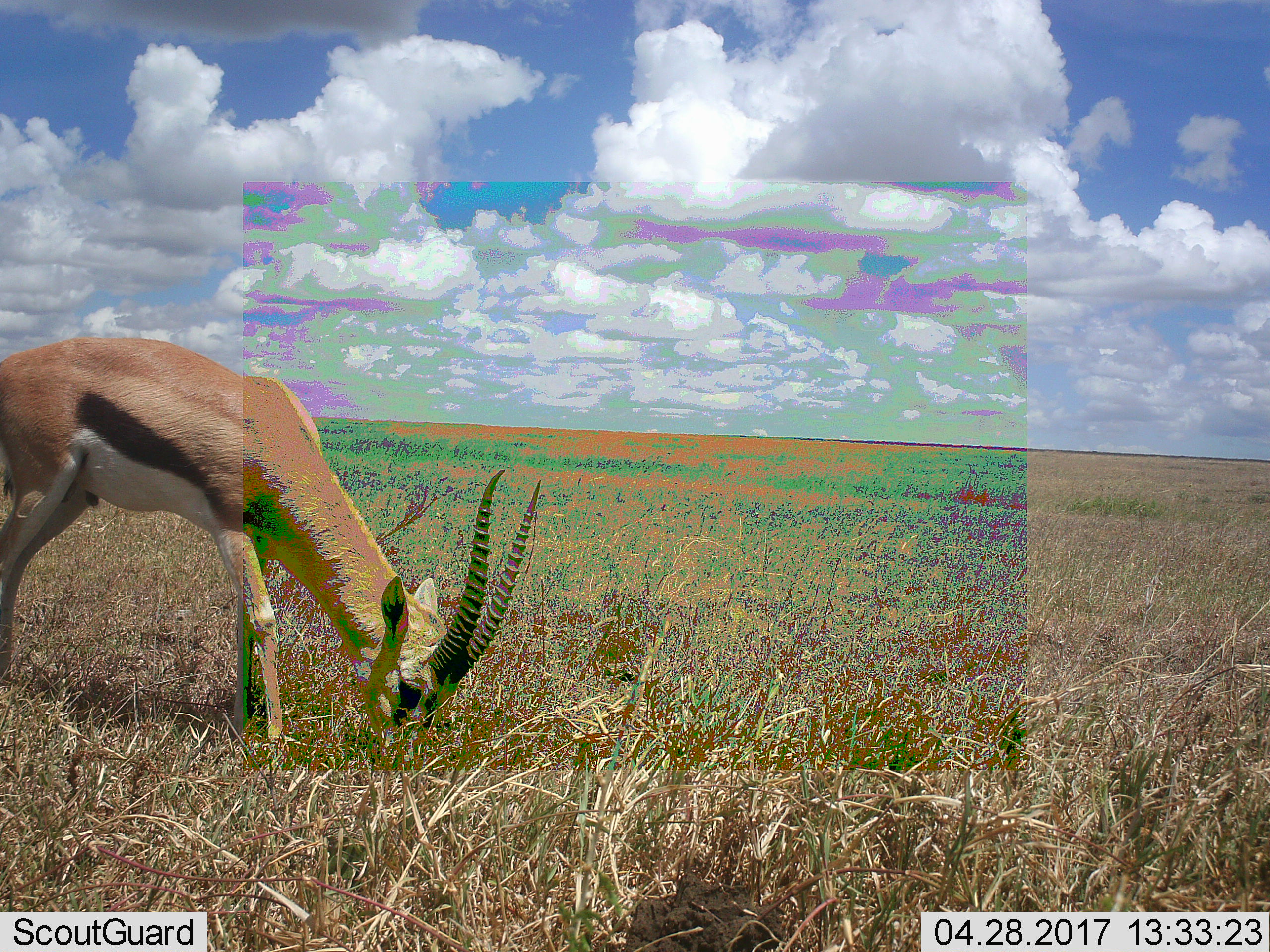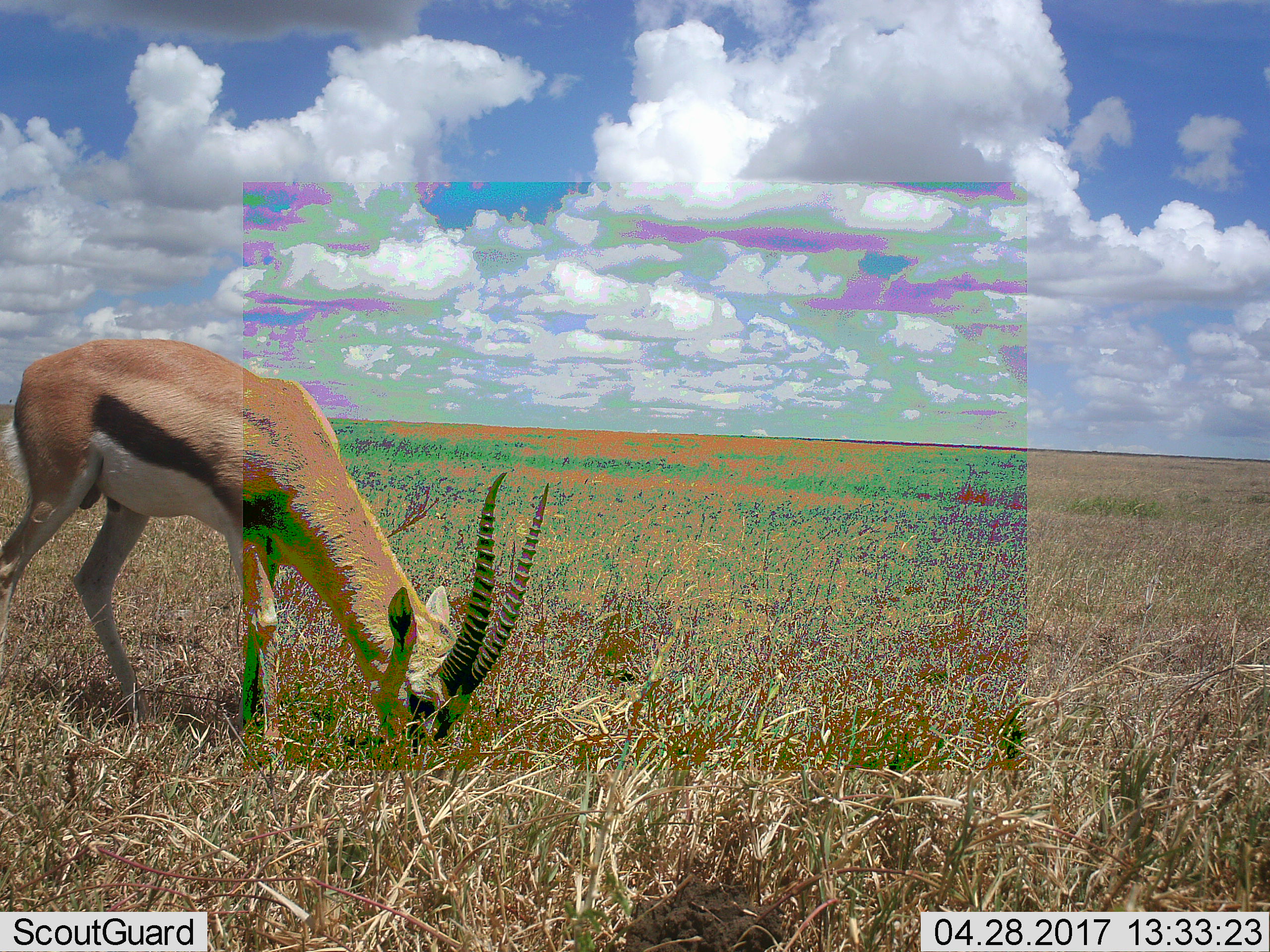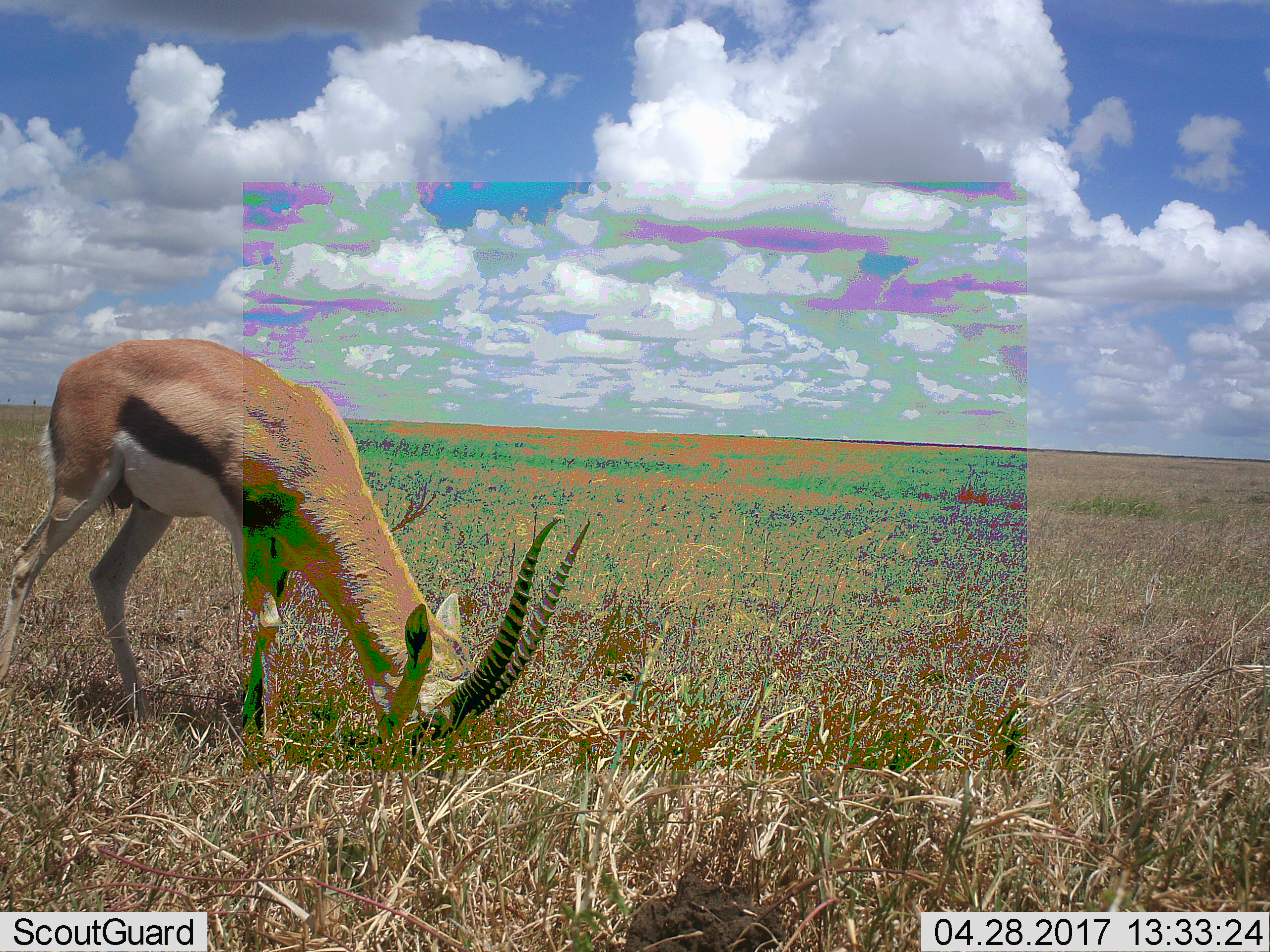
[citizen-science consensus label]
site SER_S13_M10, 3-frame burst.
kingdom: Animalia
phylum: Chordata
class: Mammalia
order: Artiodactyla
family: Bovidae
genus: Eudorcas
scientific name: Eudorcas thomsonii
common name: thomson's gazelle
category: gazellethomsons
Gazellethomsons (thomson's gazelle) (Eudorcas thomsonii), count 1. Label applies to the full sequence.